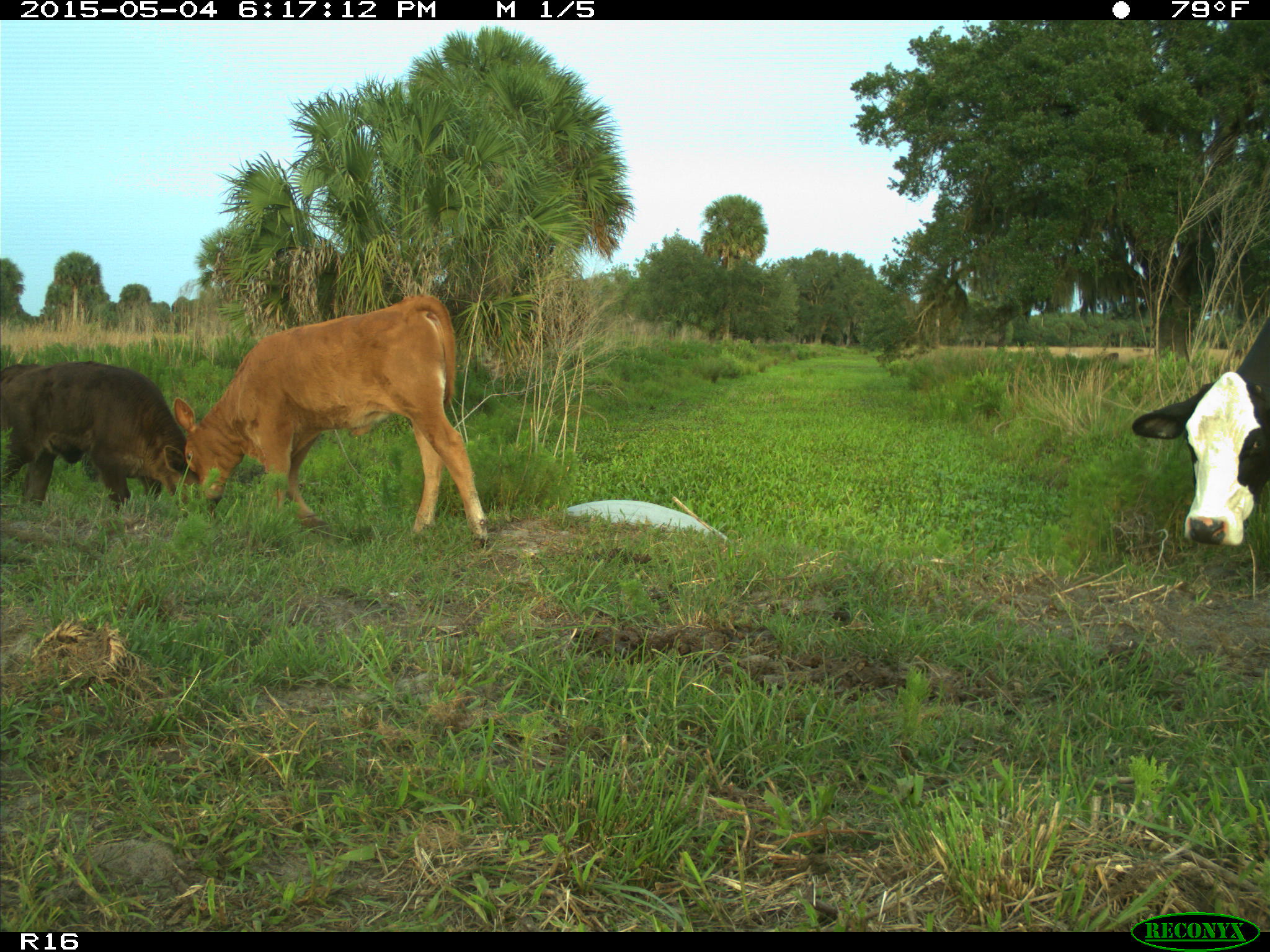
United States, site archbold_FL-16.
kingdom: Animalia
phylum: Chordata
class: Mammalia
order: Artiodactyla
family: Bovidae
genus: Bos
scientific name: Bos taurus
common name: domestic cow